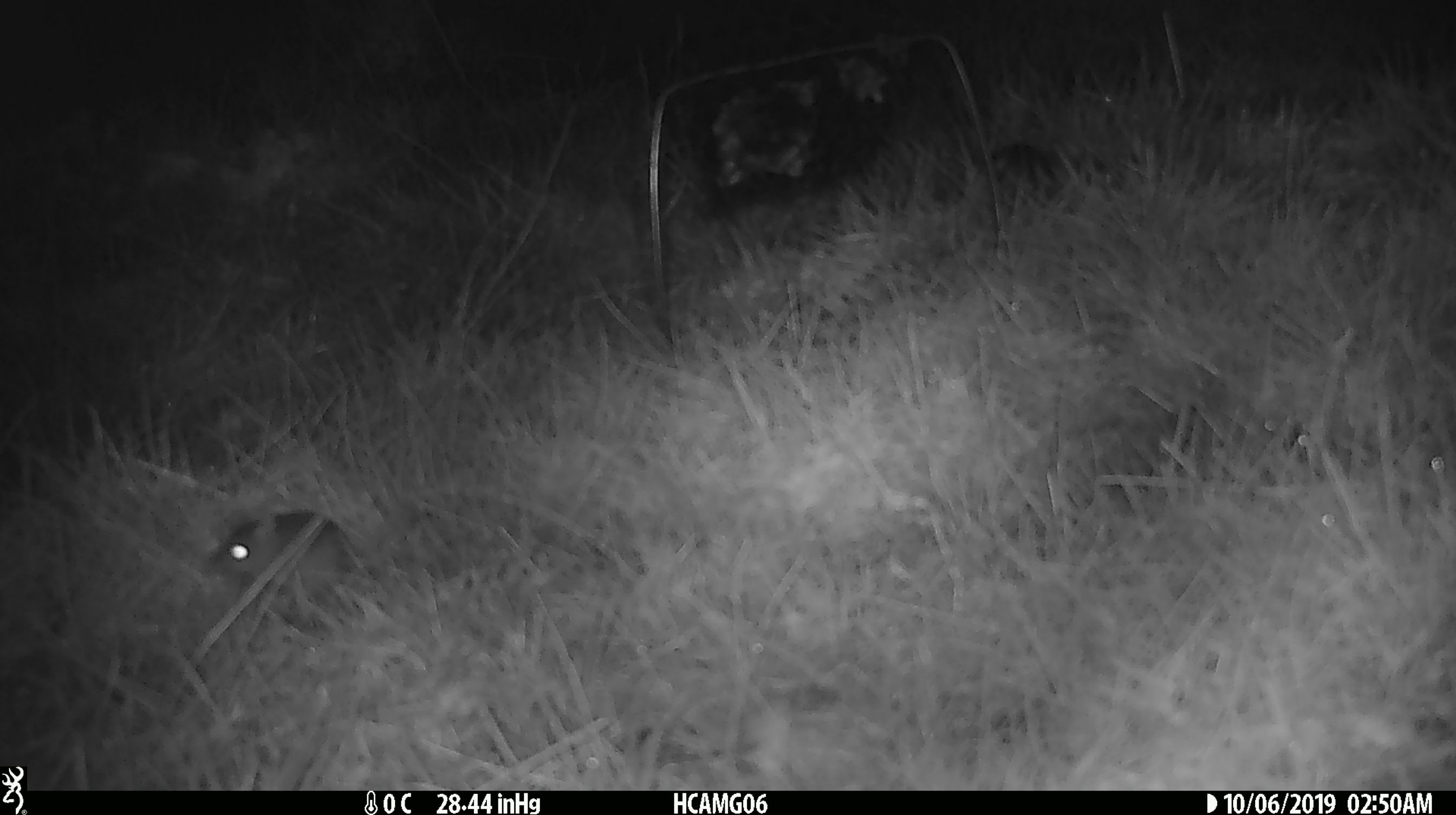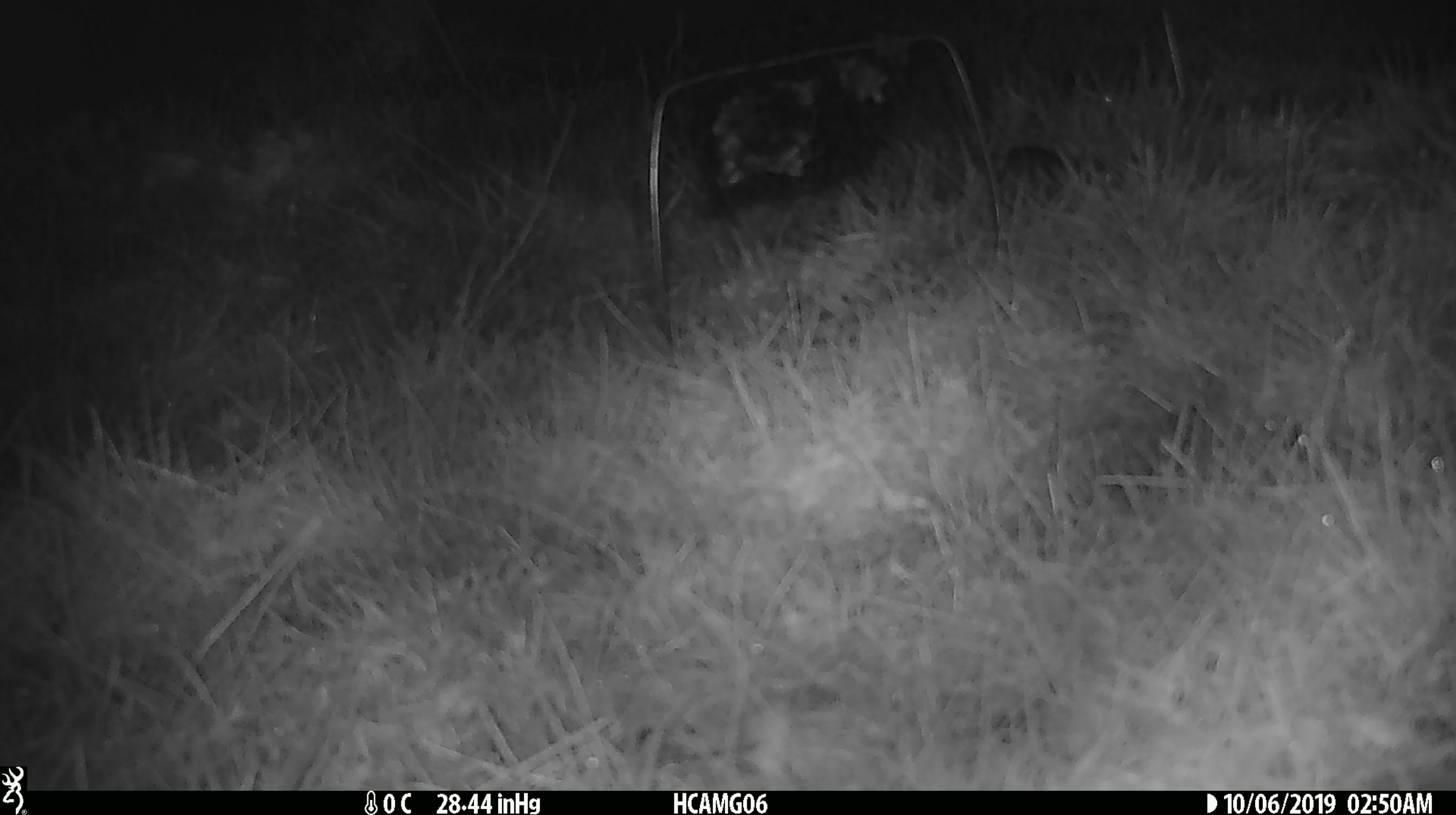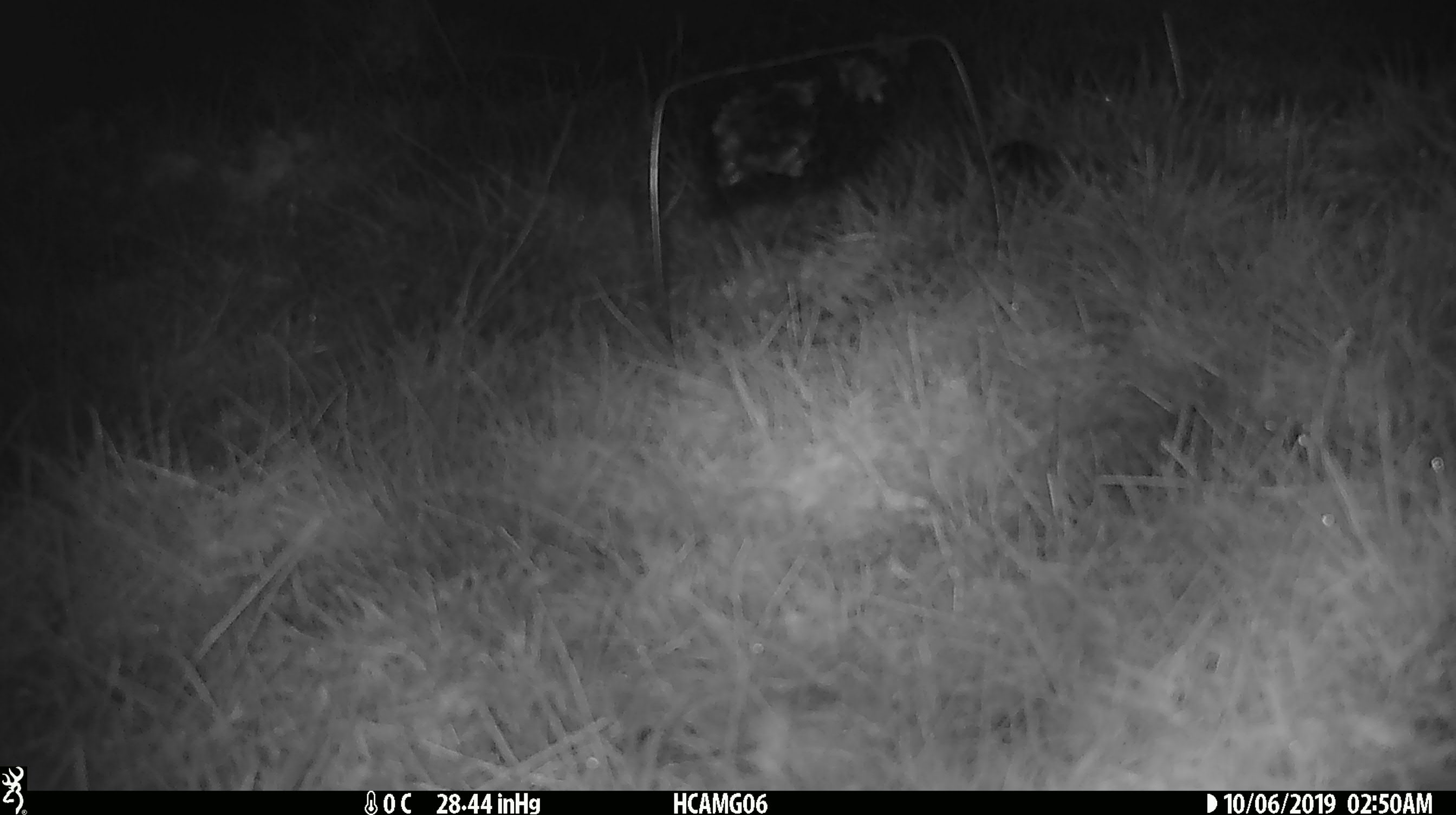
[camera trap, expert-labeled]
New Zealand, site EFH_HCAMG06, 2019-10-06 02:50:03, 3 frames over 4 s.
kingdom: Animalia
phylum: Chordata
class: Mammalia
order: Rodentia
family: Muridae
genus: Mus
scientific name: Mus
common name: mouse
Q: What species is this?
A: Mouse (Mus).